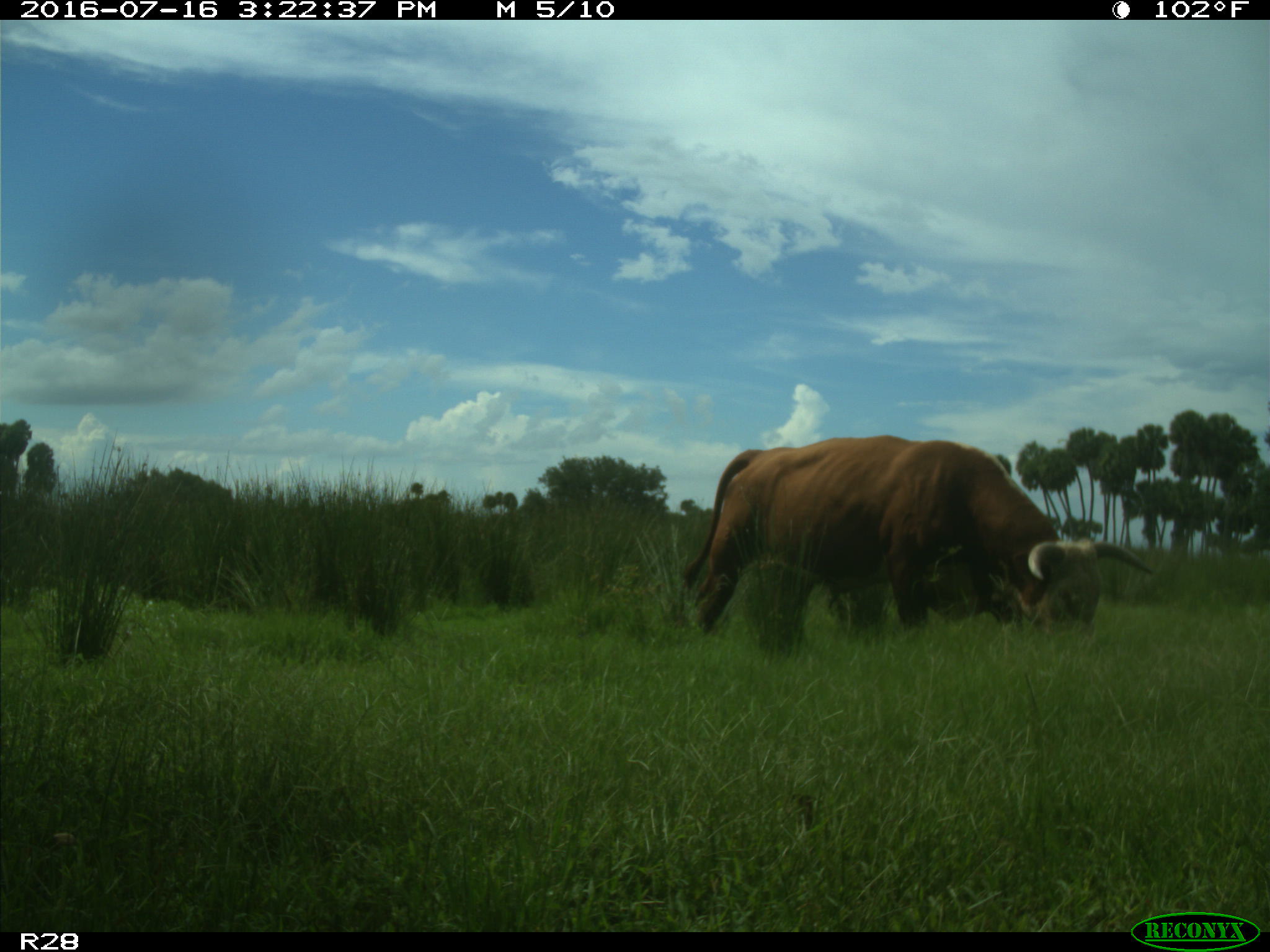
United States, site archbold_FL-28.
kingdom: Animalia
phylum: Chordata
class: Mammalia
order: Artiodactyla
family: Bovidae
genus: Bos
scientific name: Bos taurus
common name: domestic cow